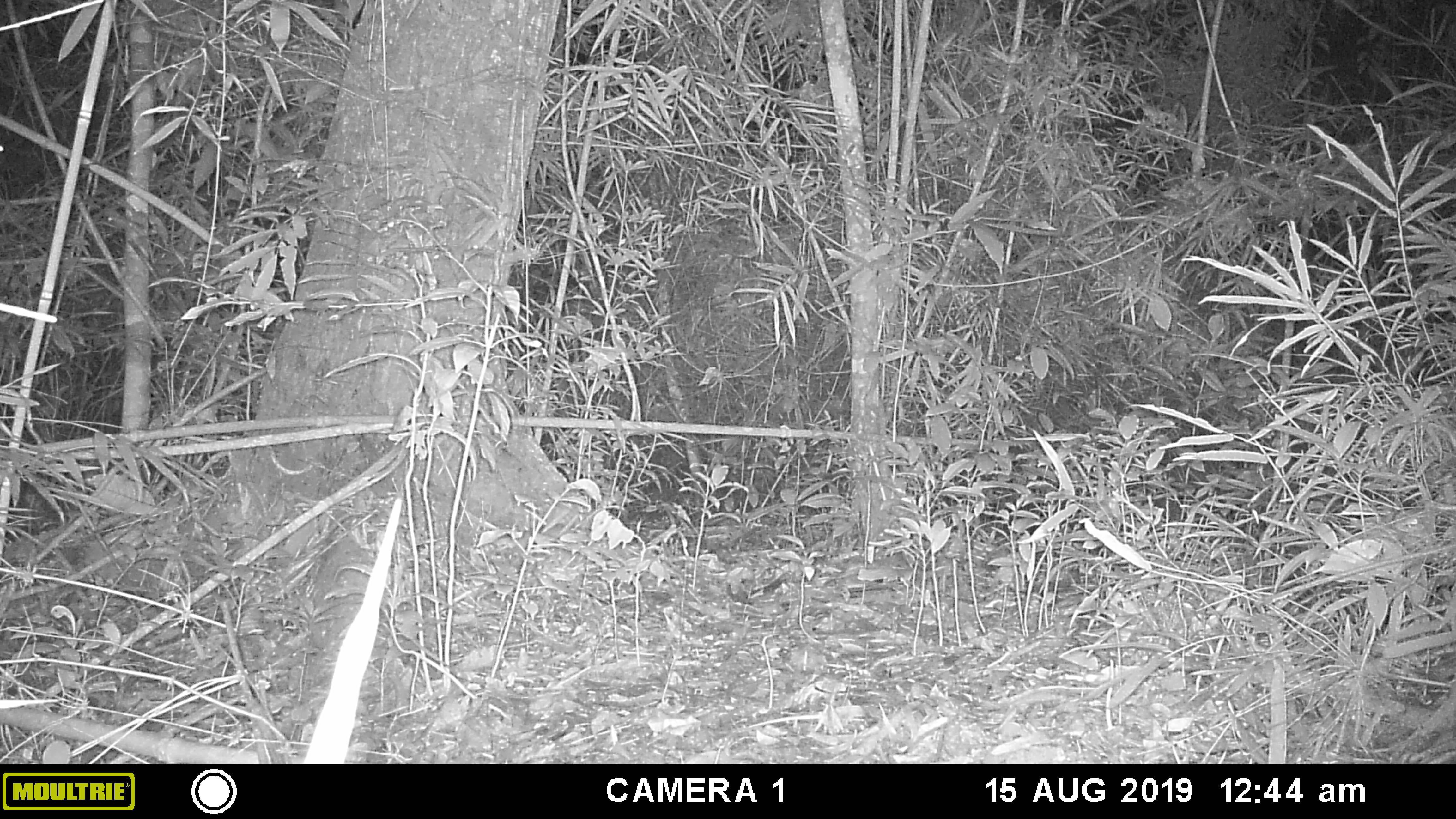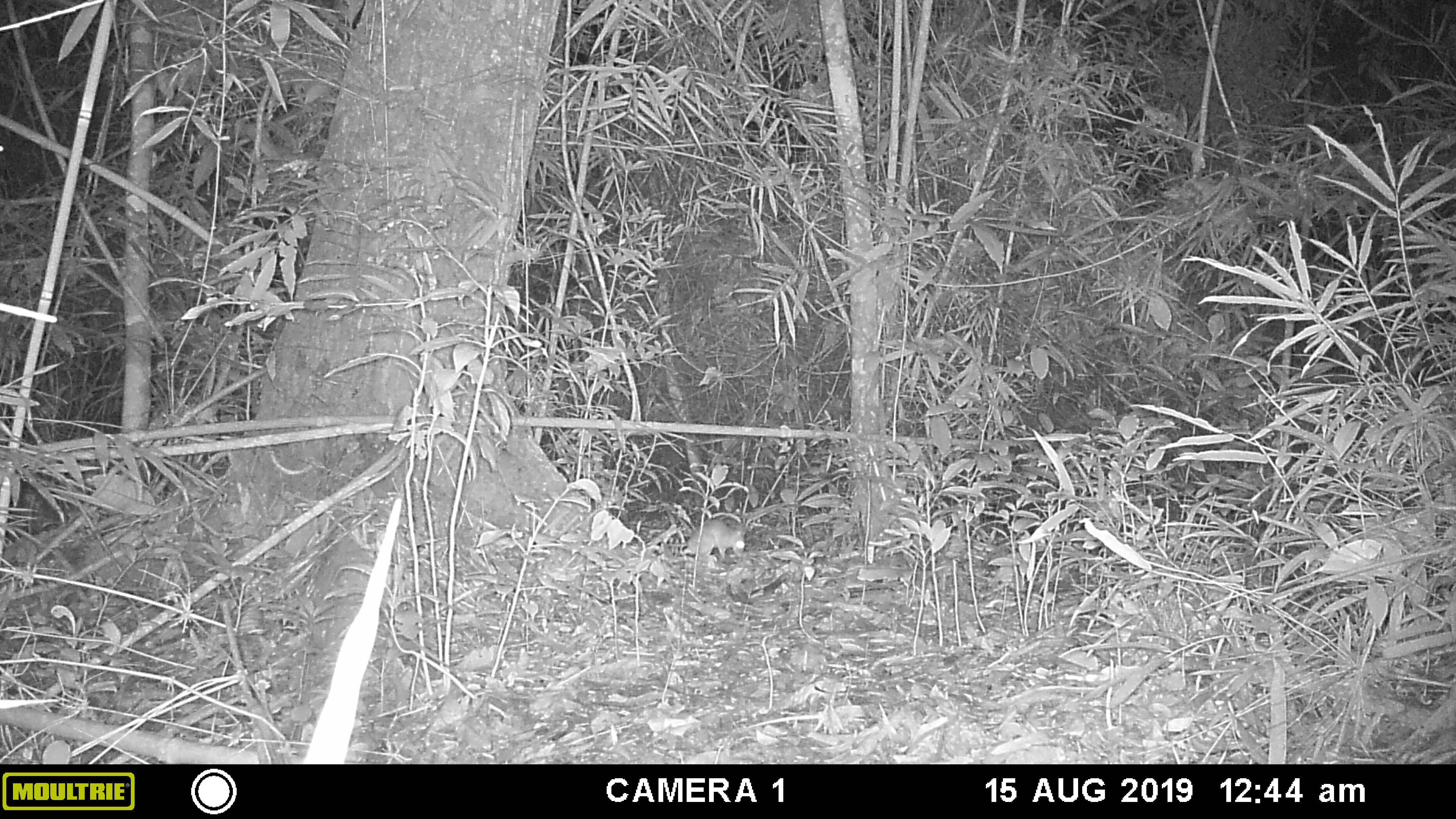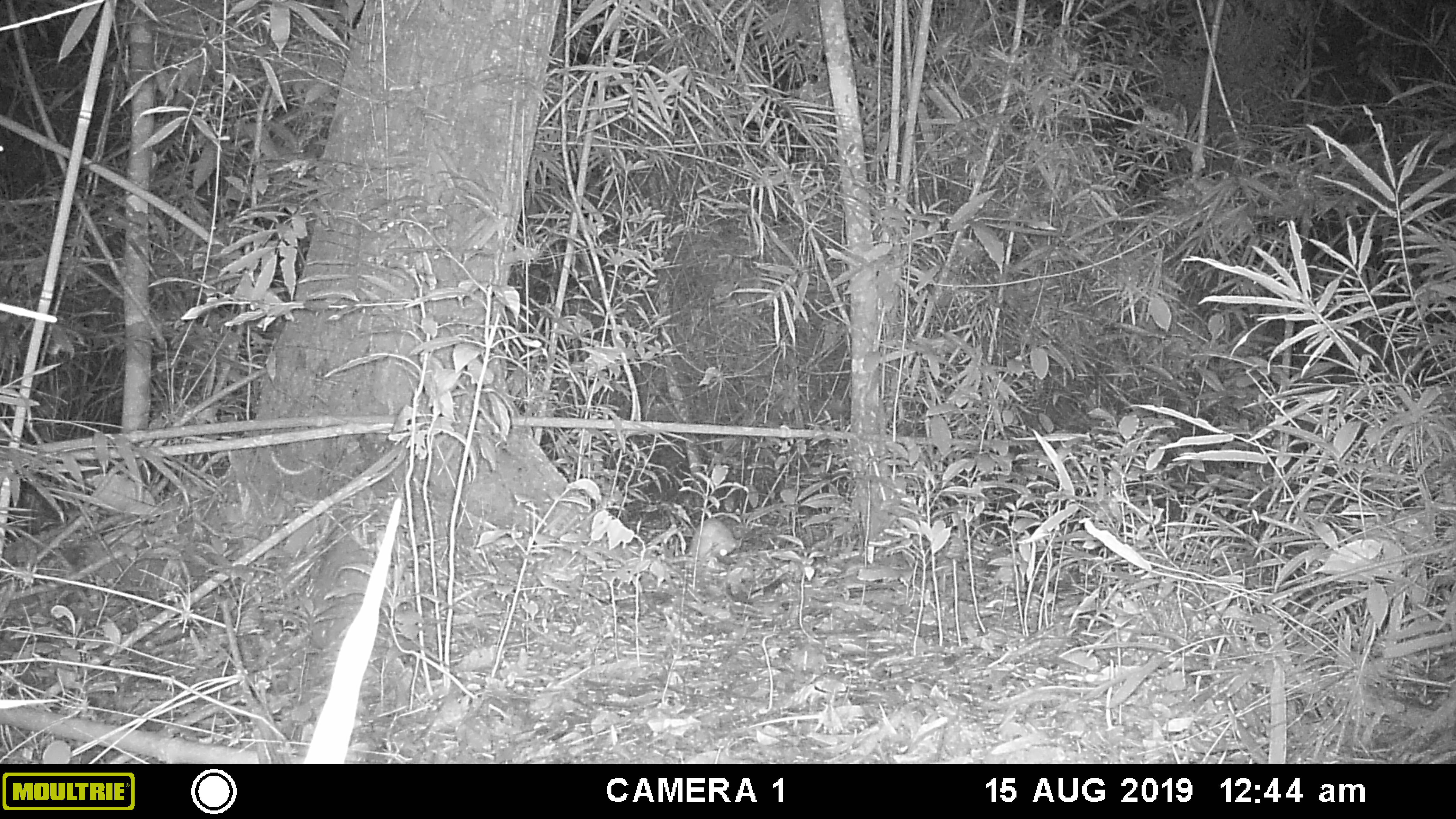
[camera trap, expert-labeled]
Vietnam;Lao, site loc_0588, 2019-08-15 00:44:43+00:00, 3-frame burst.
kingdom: Animalia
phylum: Chordata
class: Mammalia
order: Rodentia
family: Muridae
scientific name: Muridae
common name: old-world mice and rats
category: unidentified murid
Unidentified murid (old-world mice and rats) (Muridae). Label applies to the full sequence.